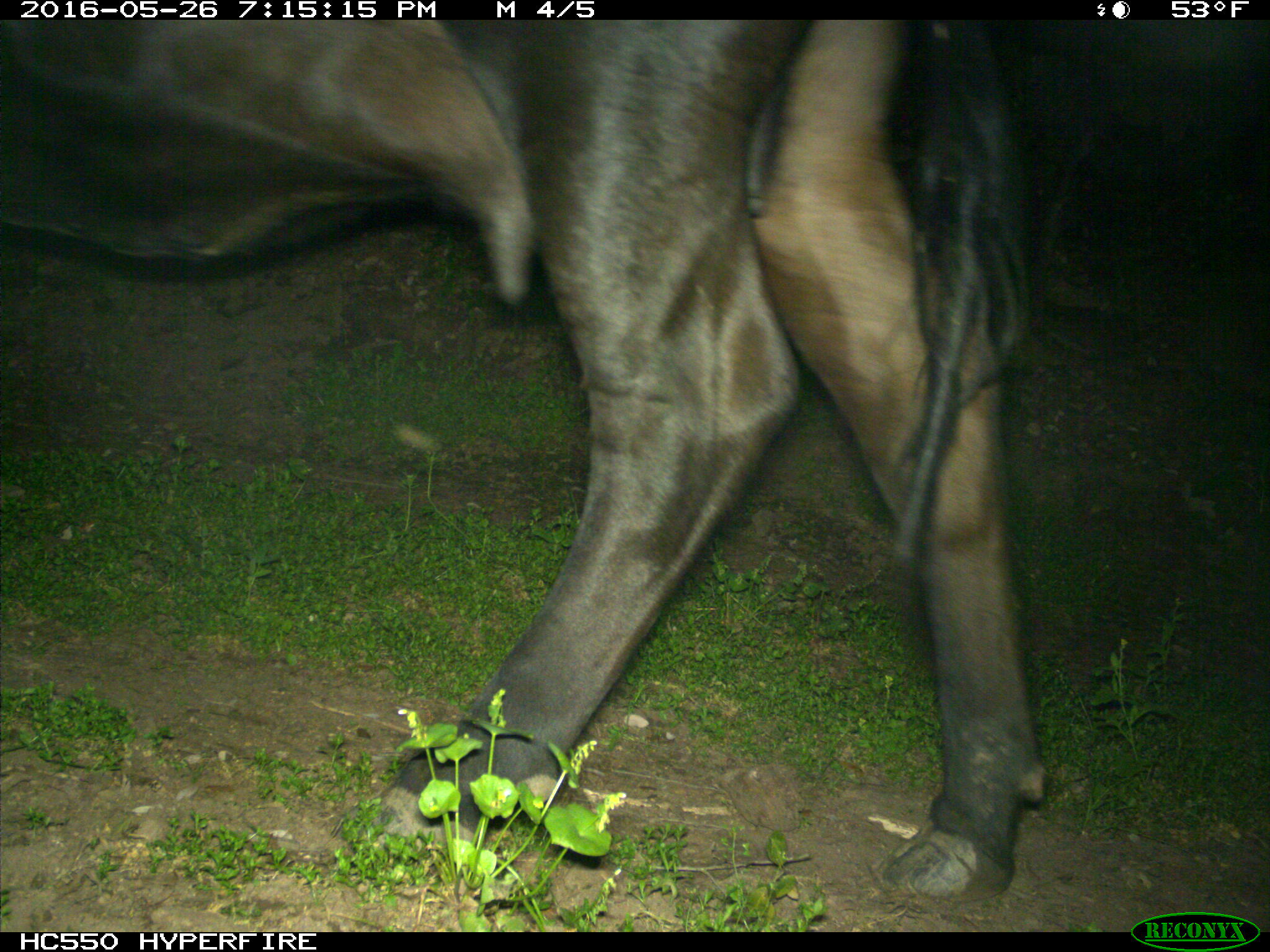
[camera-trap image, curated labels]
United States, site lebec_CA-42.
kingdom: Animalia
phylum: Chordata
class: Mammalia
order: Artiodactyla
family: Bovidae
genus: Bos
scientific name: Bos taurus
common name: domestic cow